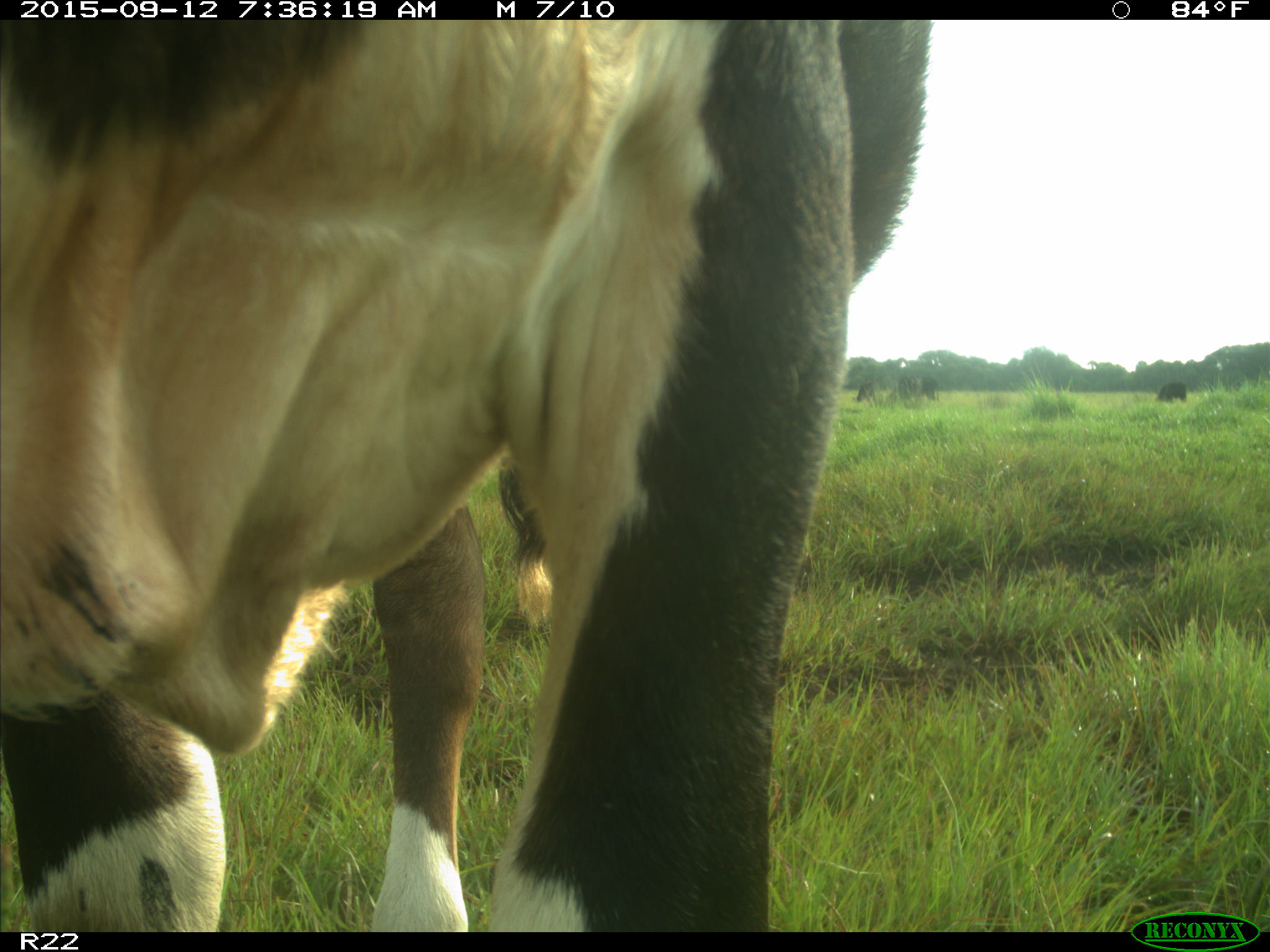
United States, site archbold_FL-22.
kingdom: Animalia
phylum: Chordata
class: Mammalia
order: Artiodactyla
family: Bovidae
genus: Bos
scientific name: Bos taurus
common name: domestic cow